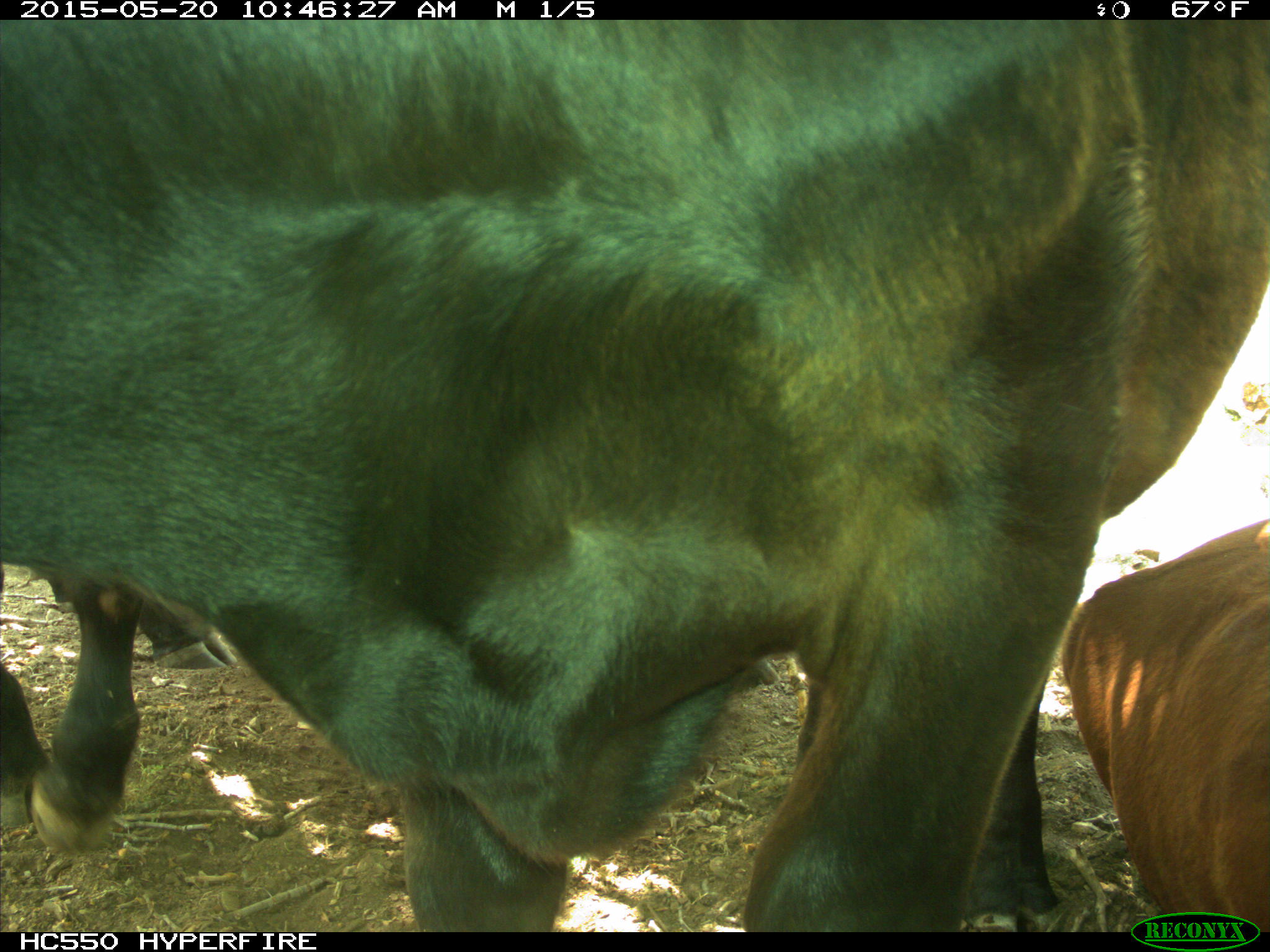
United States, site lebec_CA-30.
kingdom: Animalia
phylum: Chordata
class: Mammalia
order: Artiodactyla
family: Bovidae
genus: Bos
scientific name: Bos taurus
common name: domestic cow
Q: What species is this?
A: Bos taurus (domestic cow).